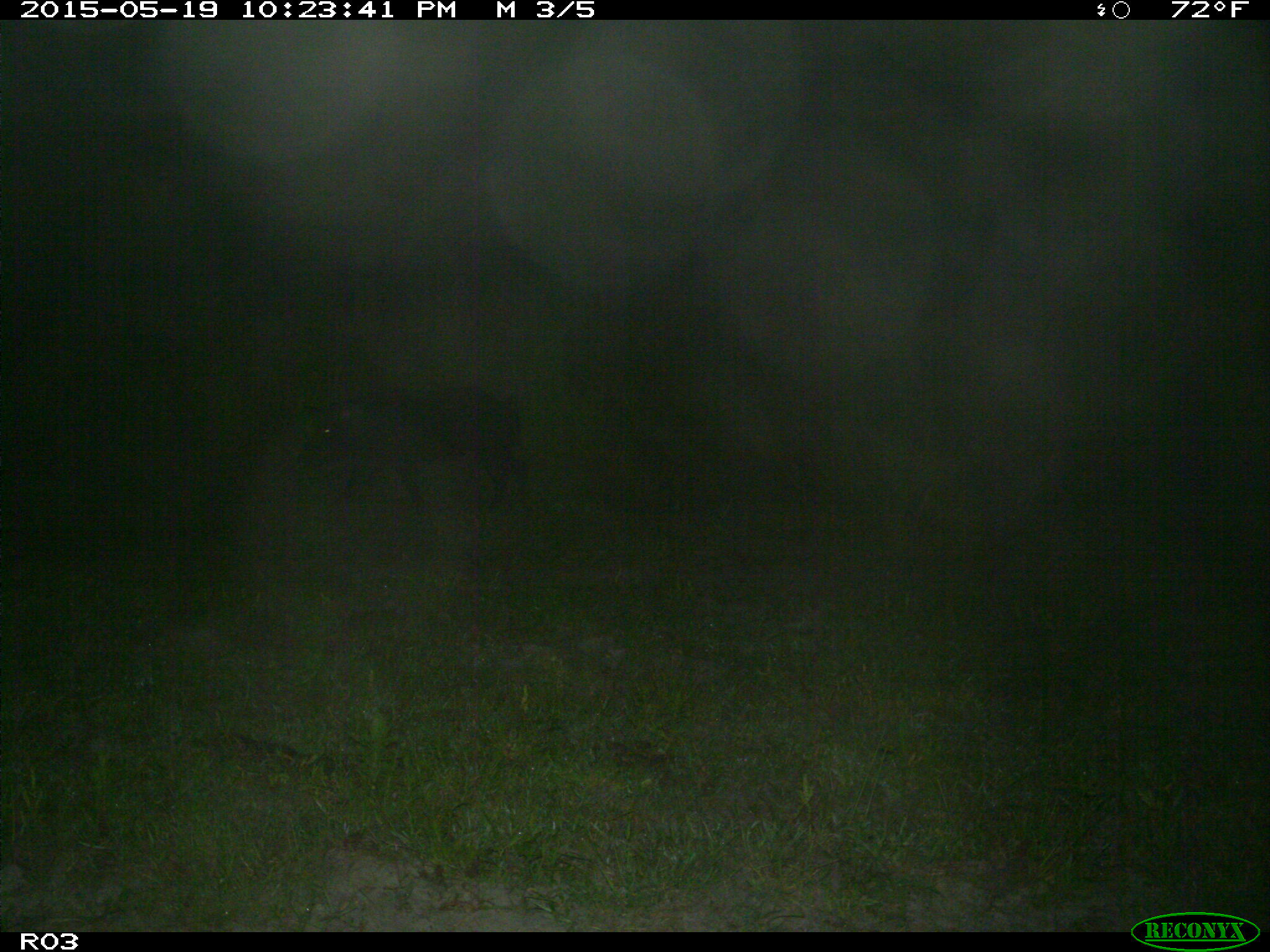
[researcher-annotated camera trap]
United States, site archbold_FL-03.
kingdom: Animalia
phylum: Chordata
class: Mammalia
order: Artiodactyla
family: Suidae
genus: Sus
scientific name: Sus scrofa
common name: wild boar